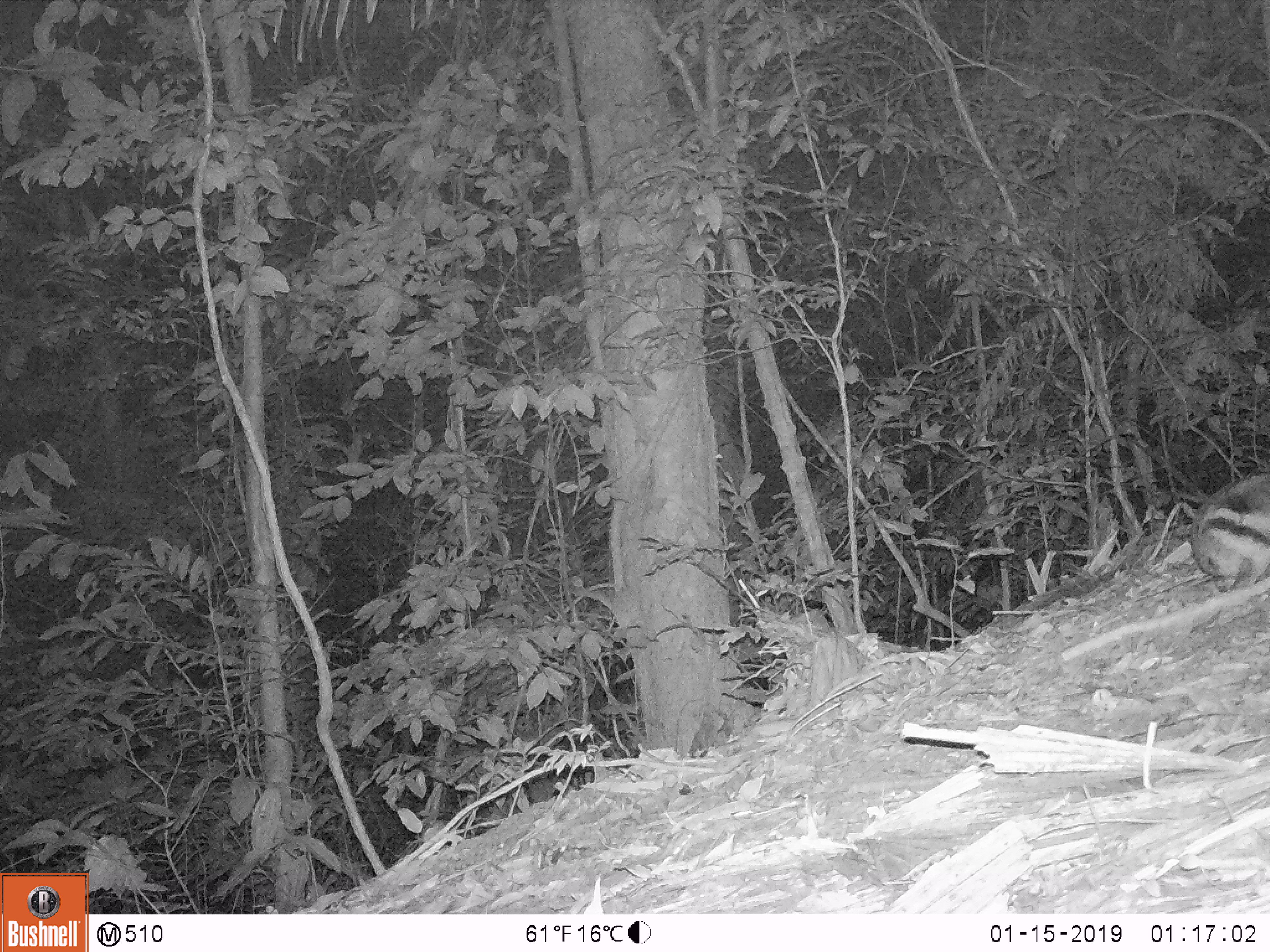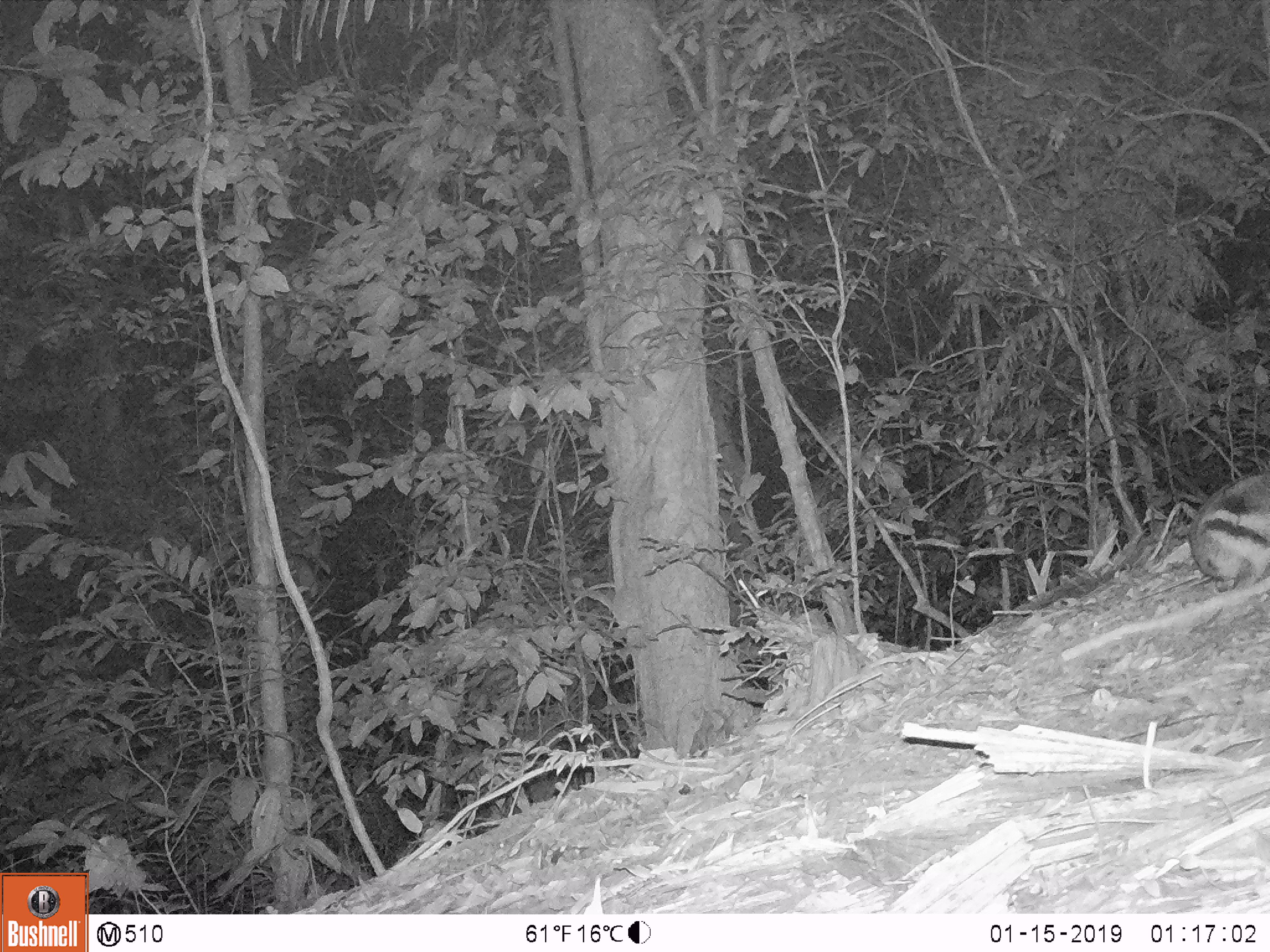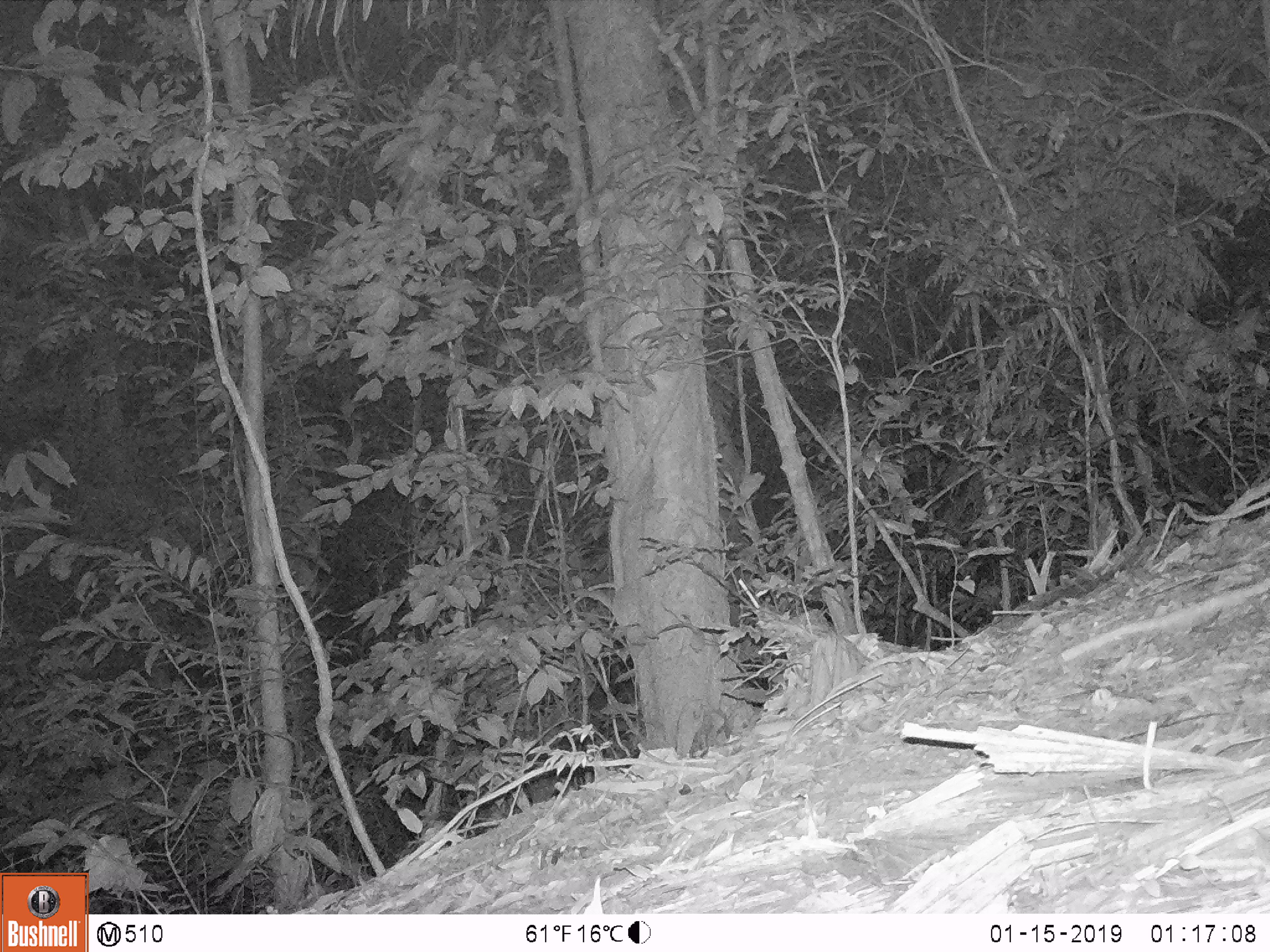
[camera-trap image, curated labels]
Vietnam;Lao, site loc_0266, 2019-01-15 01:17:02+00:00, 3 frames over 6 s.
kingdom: Animalia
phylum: Chordata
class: Mammalia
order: Lagomorpha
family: Leporidae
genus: Nesolagus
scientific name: Nesolagus timminsi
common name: annamite striped rabbit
Annamite striped rabbit (Nesolagus timminsi). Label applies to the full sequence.